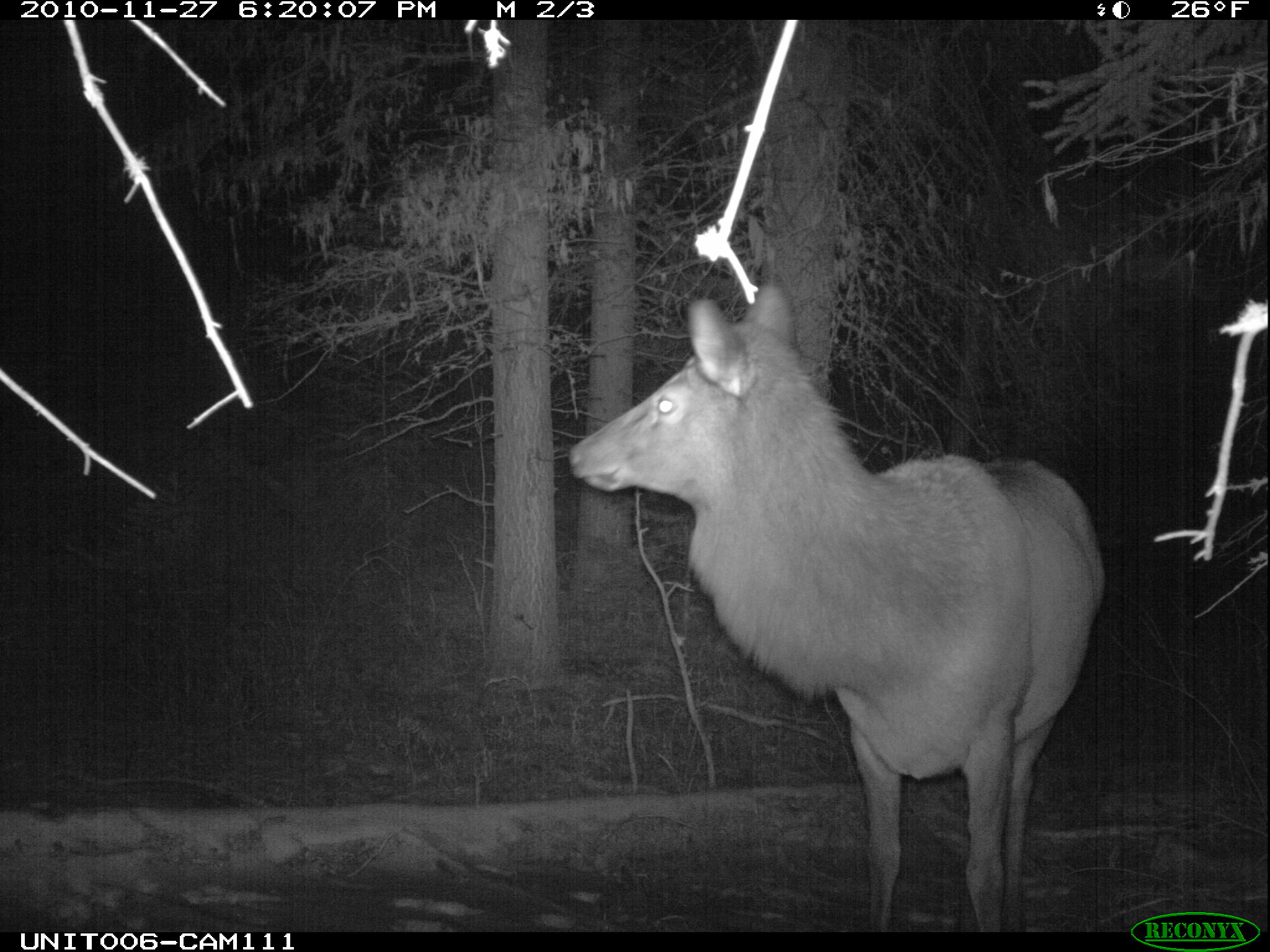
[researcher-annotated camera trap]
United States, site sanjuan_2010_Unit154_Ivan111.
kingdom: Animalia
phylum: Chordata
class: Mammalia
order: Artiodactyla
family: Cervidae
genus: Cervus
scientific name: Cervus elaphus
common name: red deer